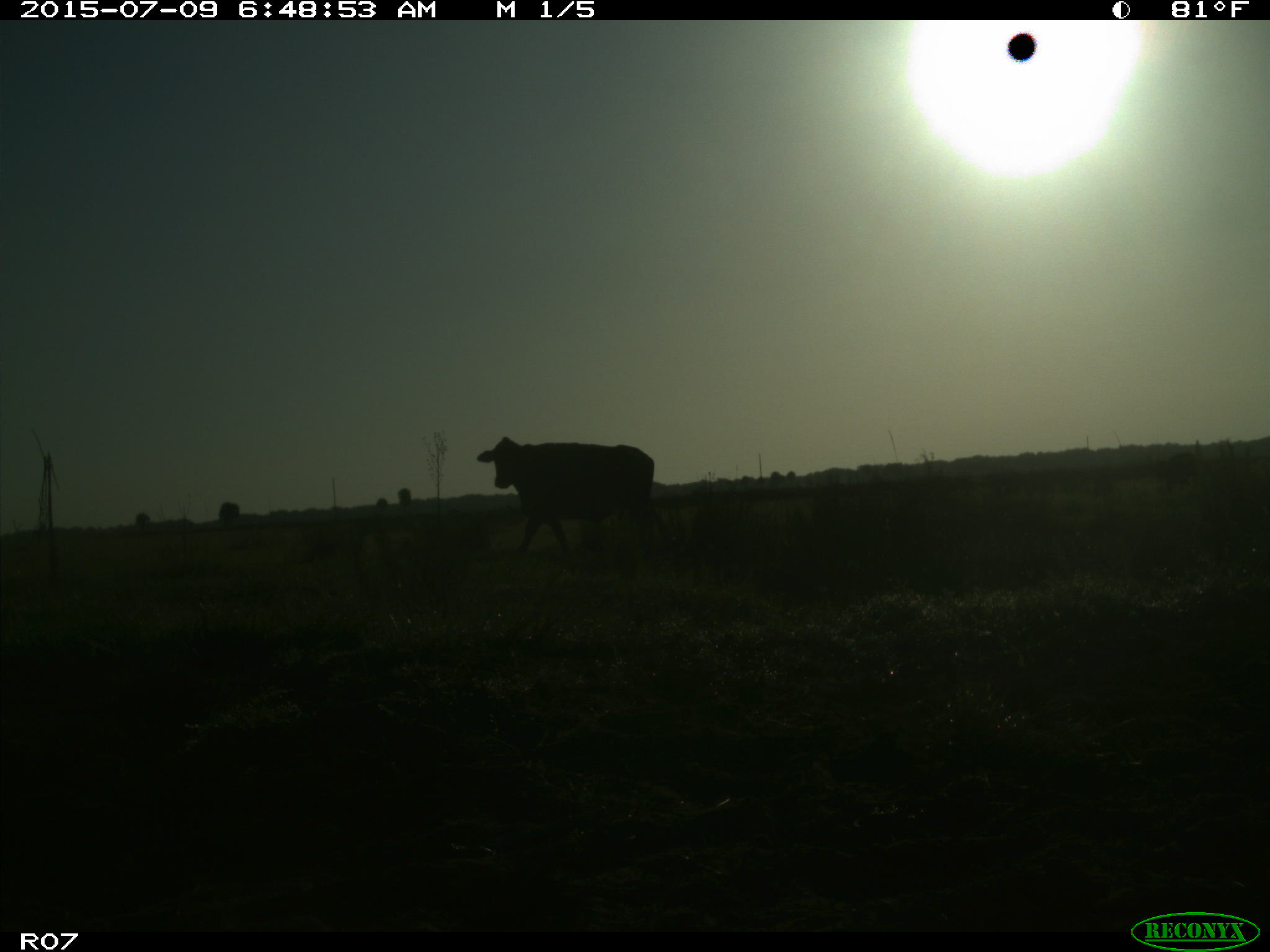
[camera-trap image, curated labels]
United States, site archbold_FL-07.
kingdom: Animalia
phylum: Chordata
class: Mammalia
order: Artiodactyla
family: Bovidae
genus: Bos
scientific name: Bos taurus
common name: domestic cow